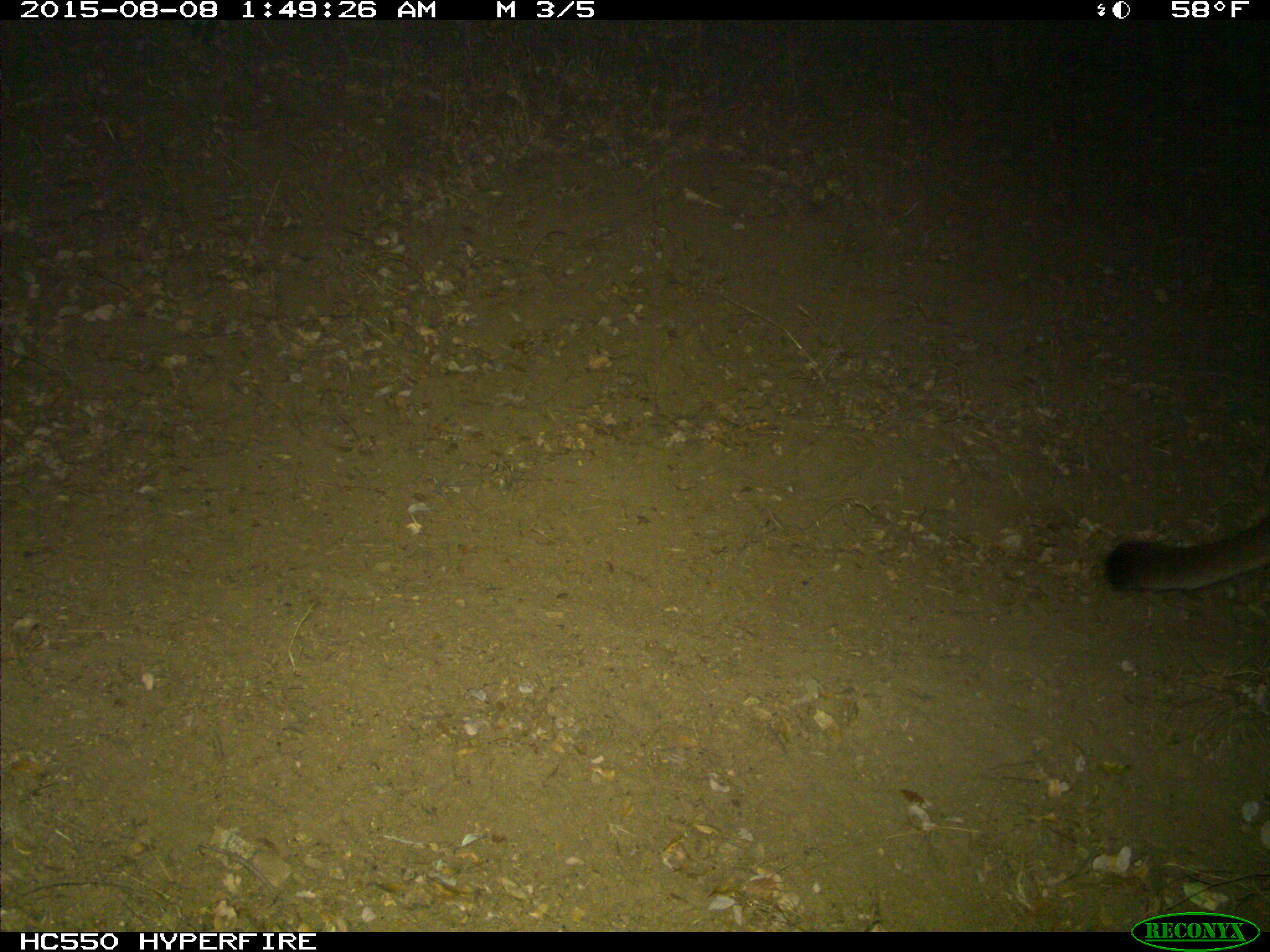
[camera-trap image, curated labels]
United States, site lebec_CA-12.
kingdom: Animalia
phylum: Chordata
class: Mammalia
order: Carnivora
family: Felidae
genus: Puma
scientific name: Puma concolor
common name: mountain lion